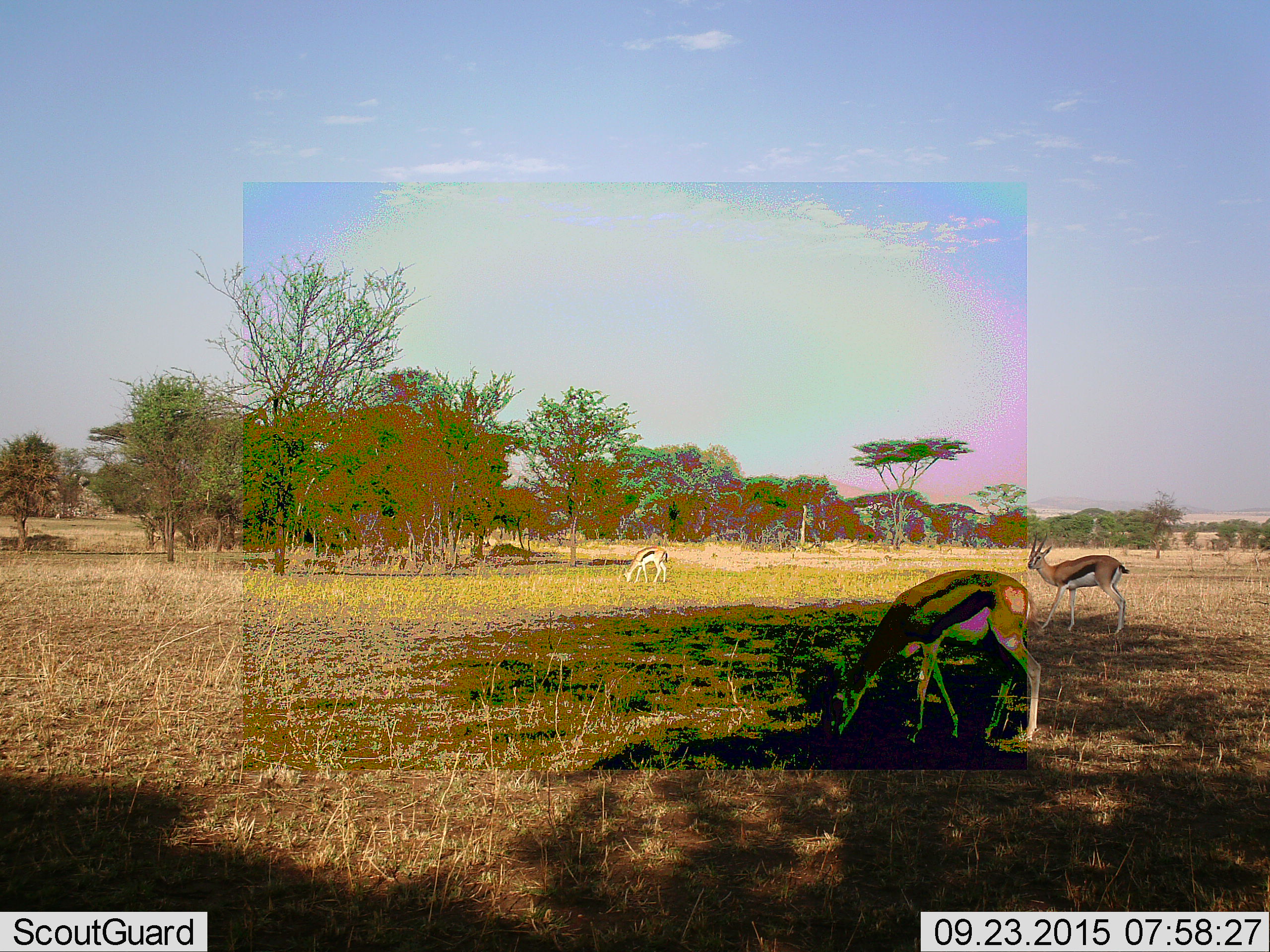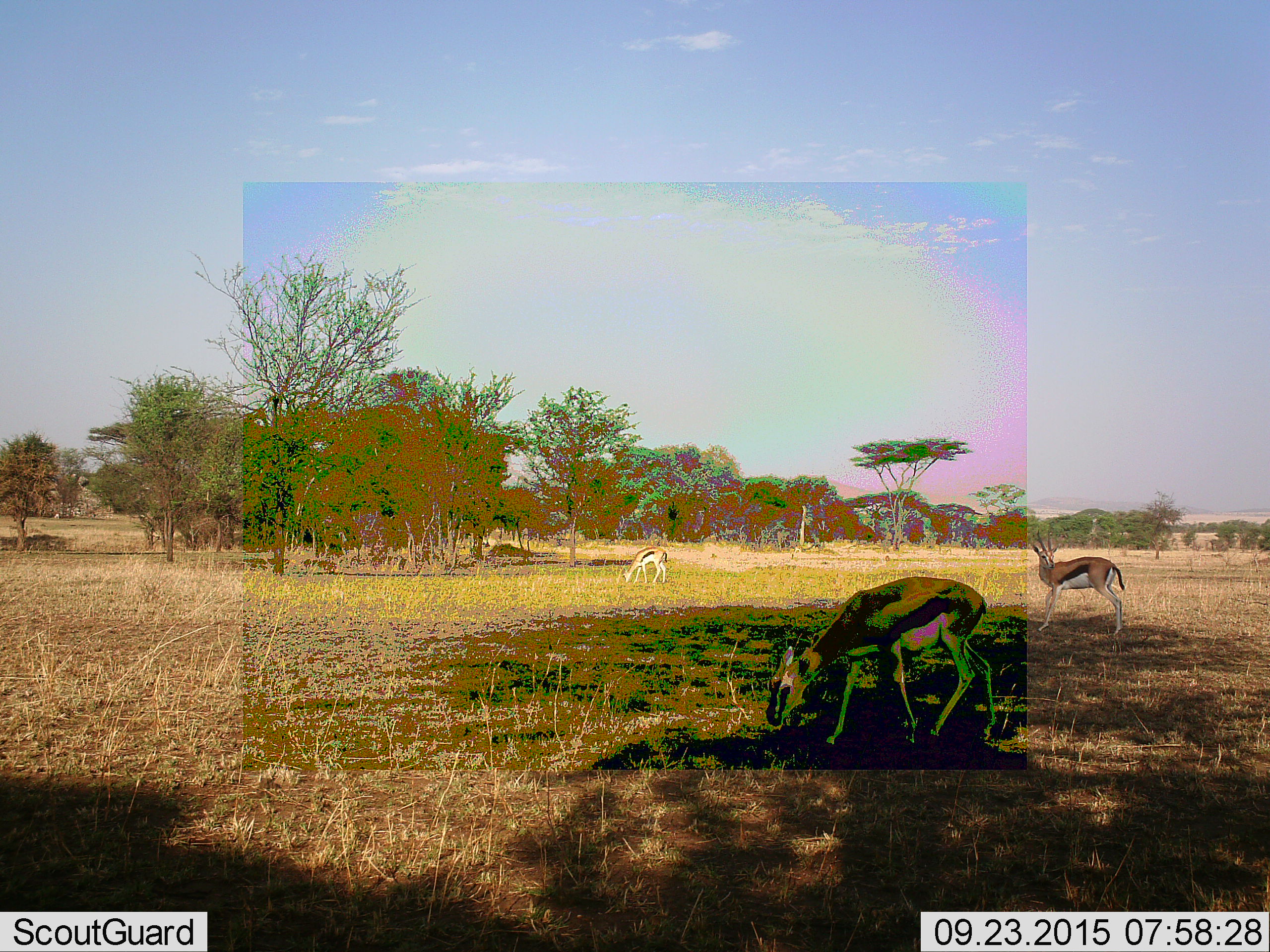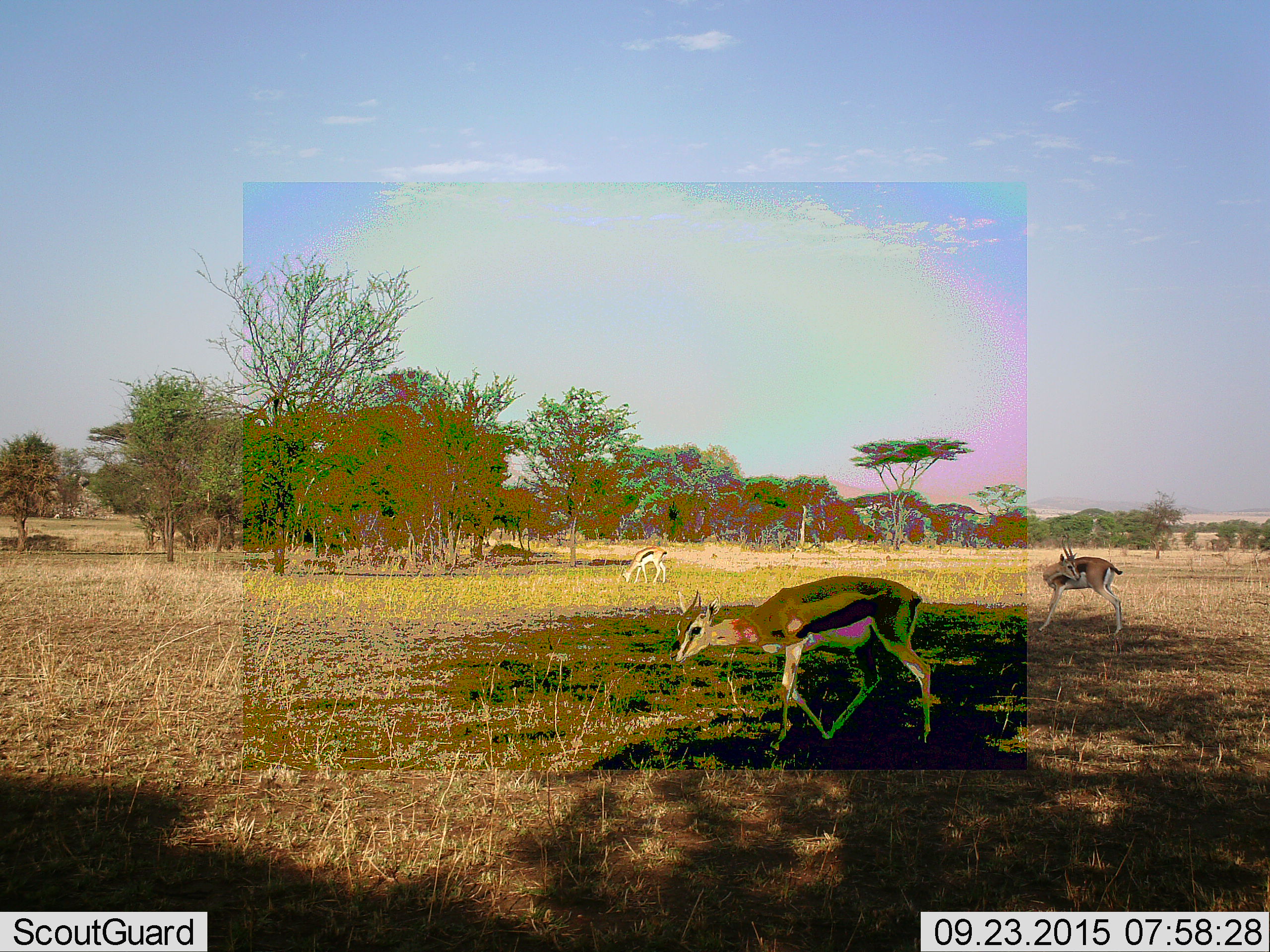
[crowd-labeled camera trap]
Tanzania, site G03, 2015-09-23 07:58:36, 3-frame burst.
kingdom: Animalia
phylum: Chordata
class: Mammalia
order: Artiodactyla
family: Bovidae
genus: Eudorcas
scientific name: Eudorcas thomsonii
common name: thomson's gazelle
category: gazellethomsons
Gazellethomsons (thomson's gazelle) (Eudorcas thomsonii), count 3. Behavior (volunteer vote fractions): standing 60%, resting 0%, moving 55%, interacting 0%. Young present (vote fraction): 5%. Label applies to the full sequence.